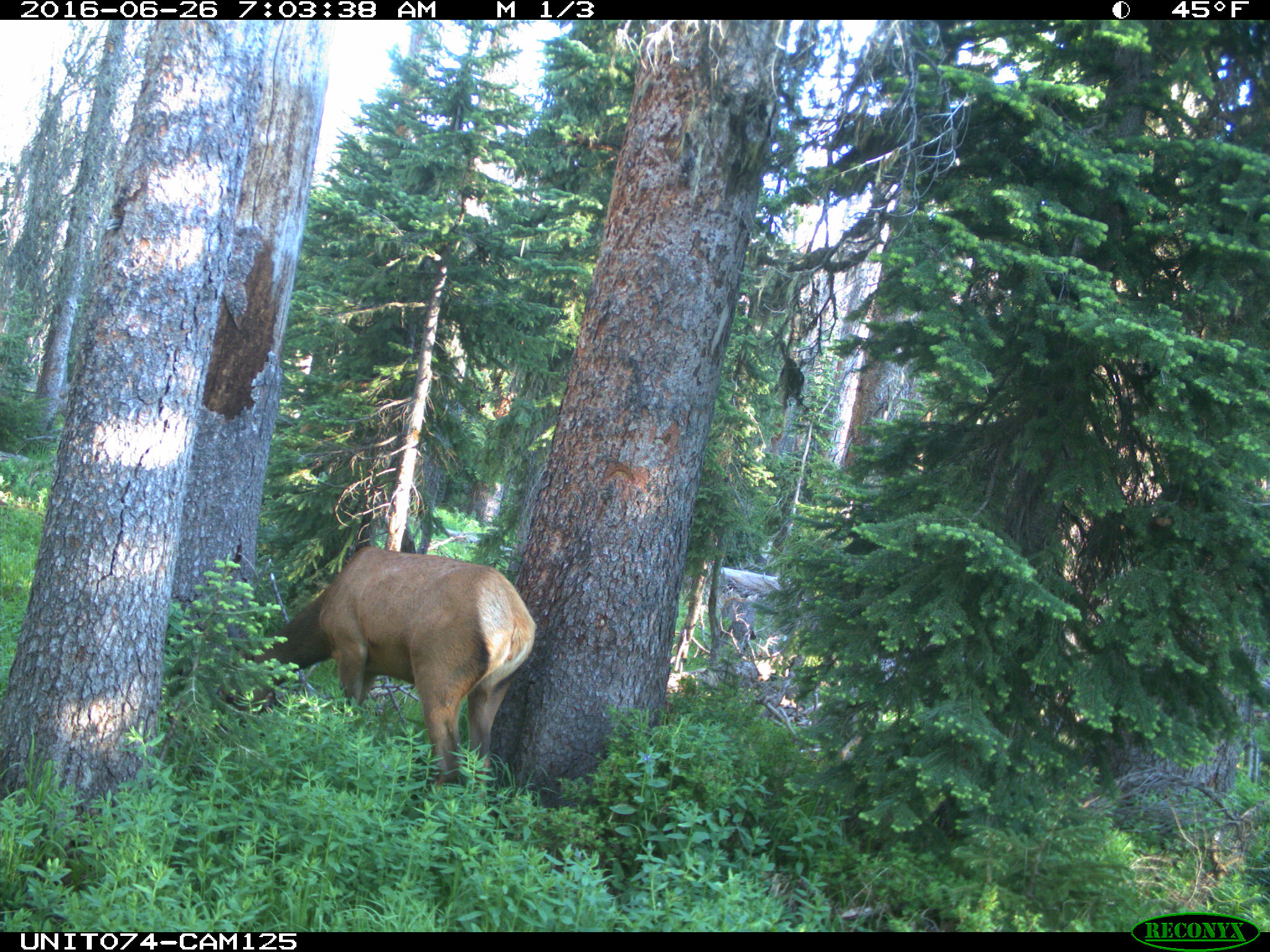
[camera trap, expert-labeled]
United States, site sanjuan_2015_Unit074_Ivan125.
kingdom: Animalia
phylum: Chordata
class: Mammalia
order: Artiodactyla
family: Cervidae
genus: Cervus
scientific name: Cervus elaphus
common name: red deer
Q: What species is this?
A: Cervus elaphus (red deer).